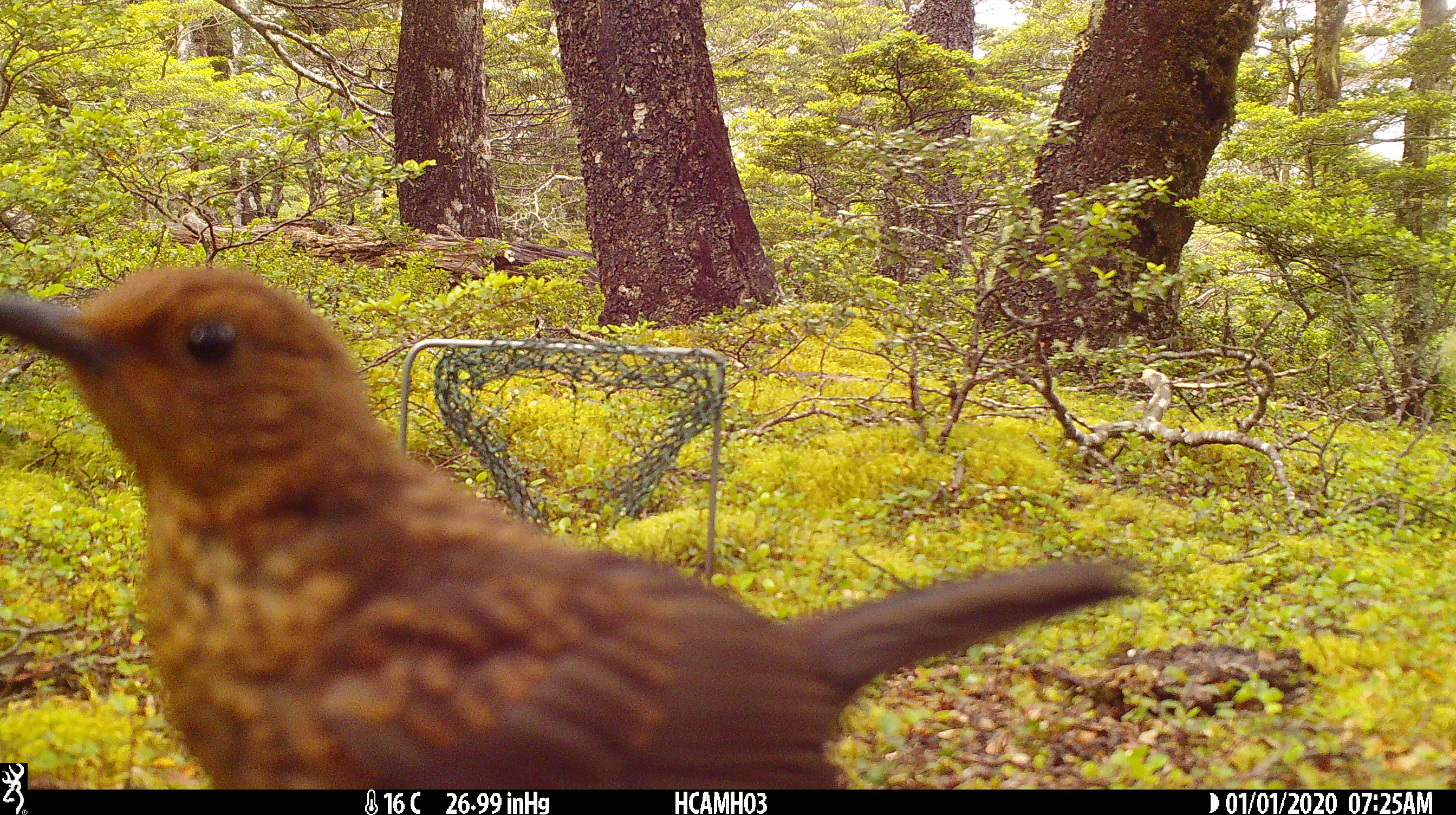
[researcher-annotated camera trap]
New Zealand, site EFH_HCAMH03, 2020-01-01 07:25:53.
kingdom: Animalia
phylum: Chordata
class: Aves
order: Passeriformes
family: Turdidae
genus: Turdus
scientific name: Turdus merula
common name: eurasian blackbird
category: blackbird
Blackbird (eurasian blackbird) (Turdus merula).